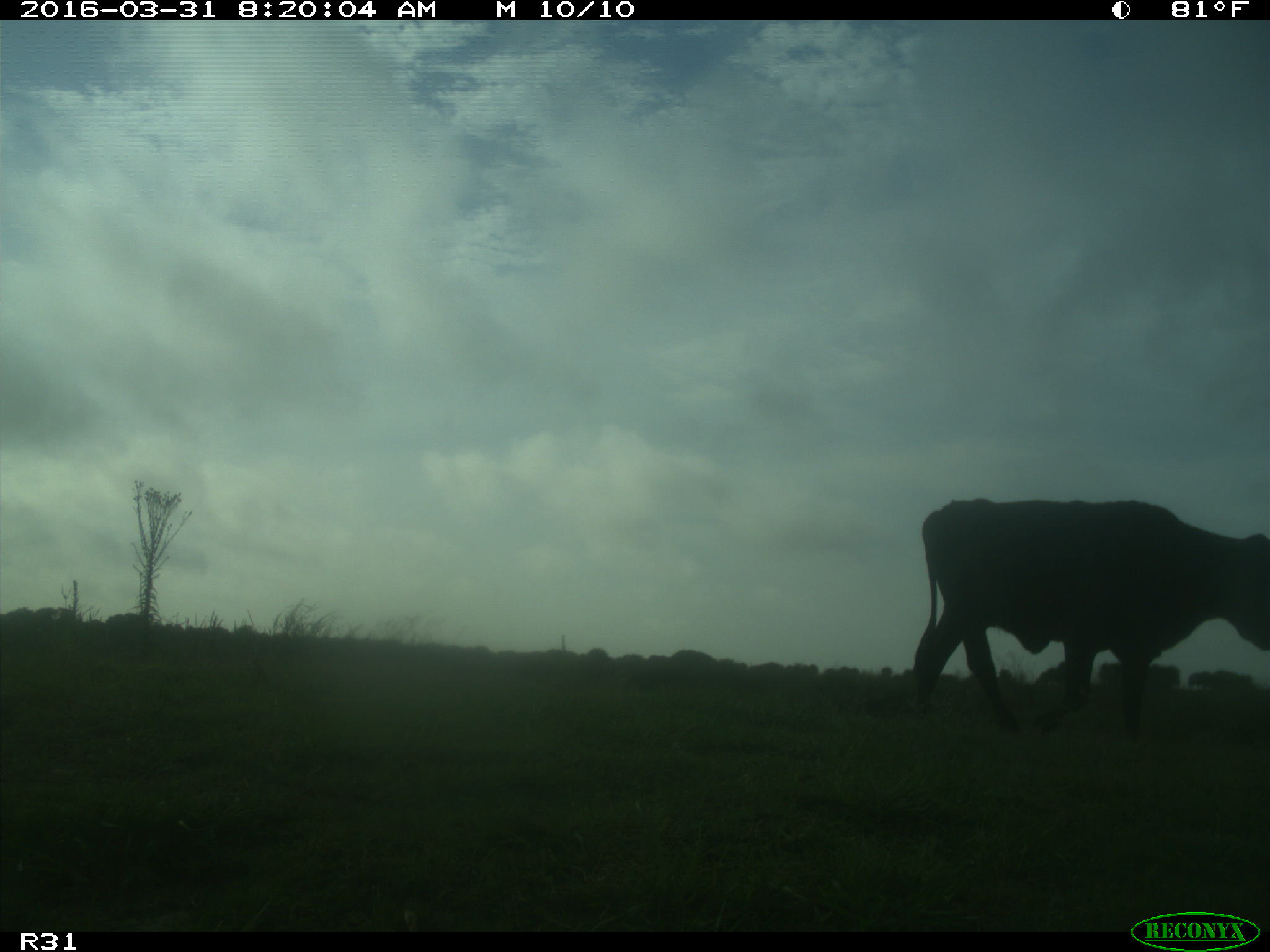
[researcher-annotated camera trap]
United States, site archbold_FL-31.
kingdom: Animalia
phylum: Chordata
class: Mammalia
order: Artiodactyla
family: Bovidae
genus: Bos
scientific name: Bos taurus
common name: domestic cow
Bos taurus (domestic cow).